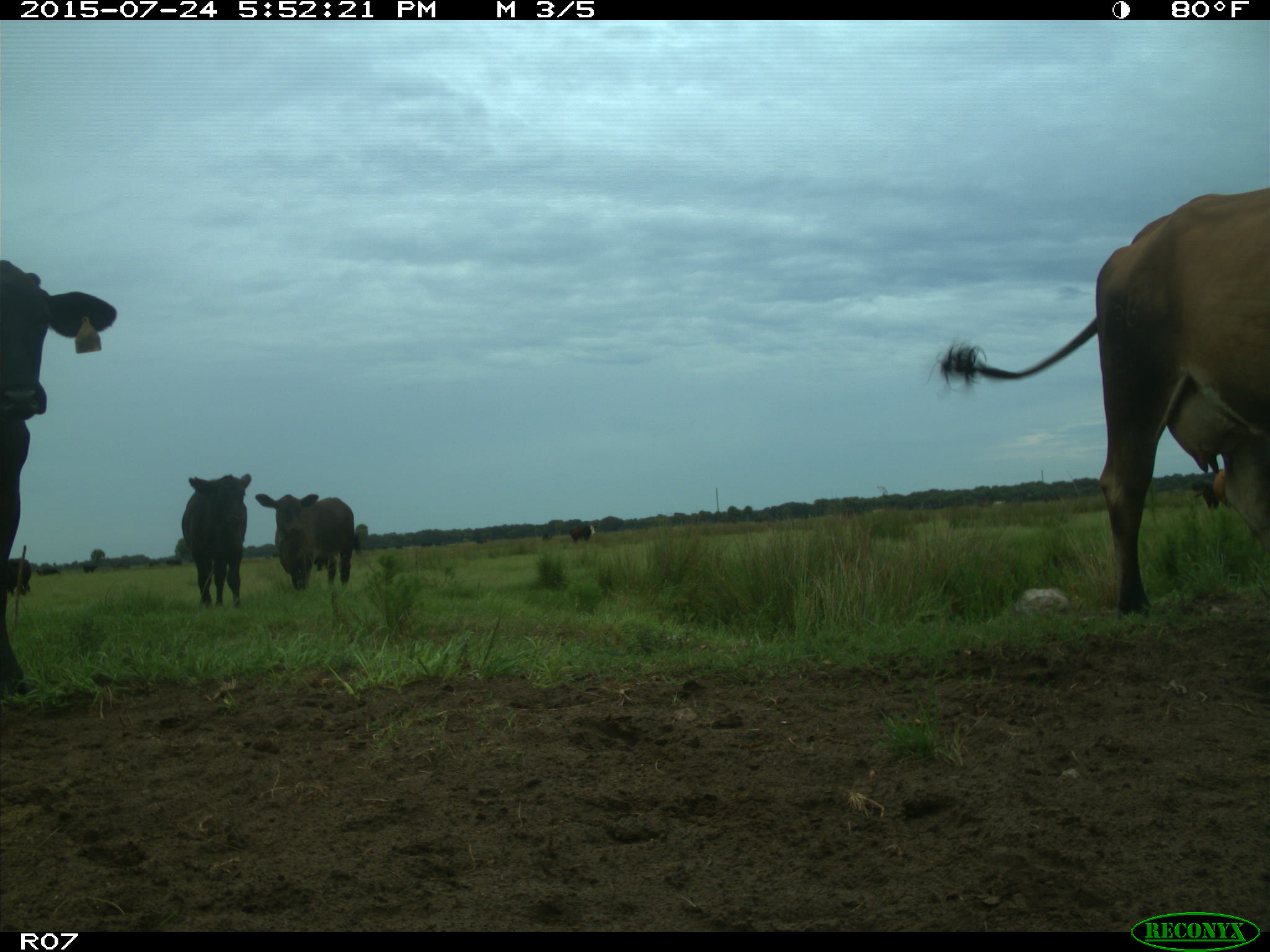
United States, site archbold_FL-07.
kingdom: Animalia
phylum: Chordata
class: Mammalia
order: Artiodactyla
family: Bovidae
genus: Bos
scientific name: Bos taurus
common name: domestic cow